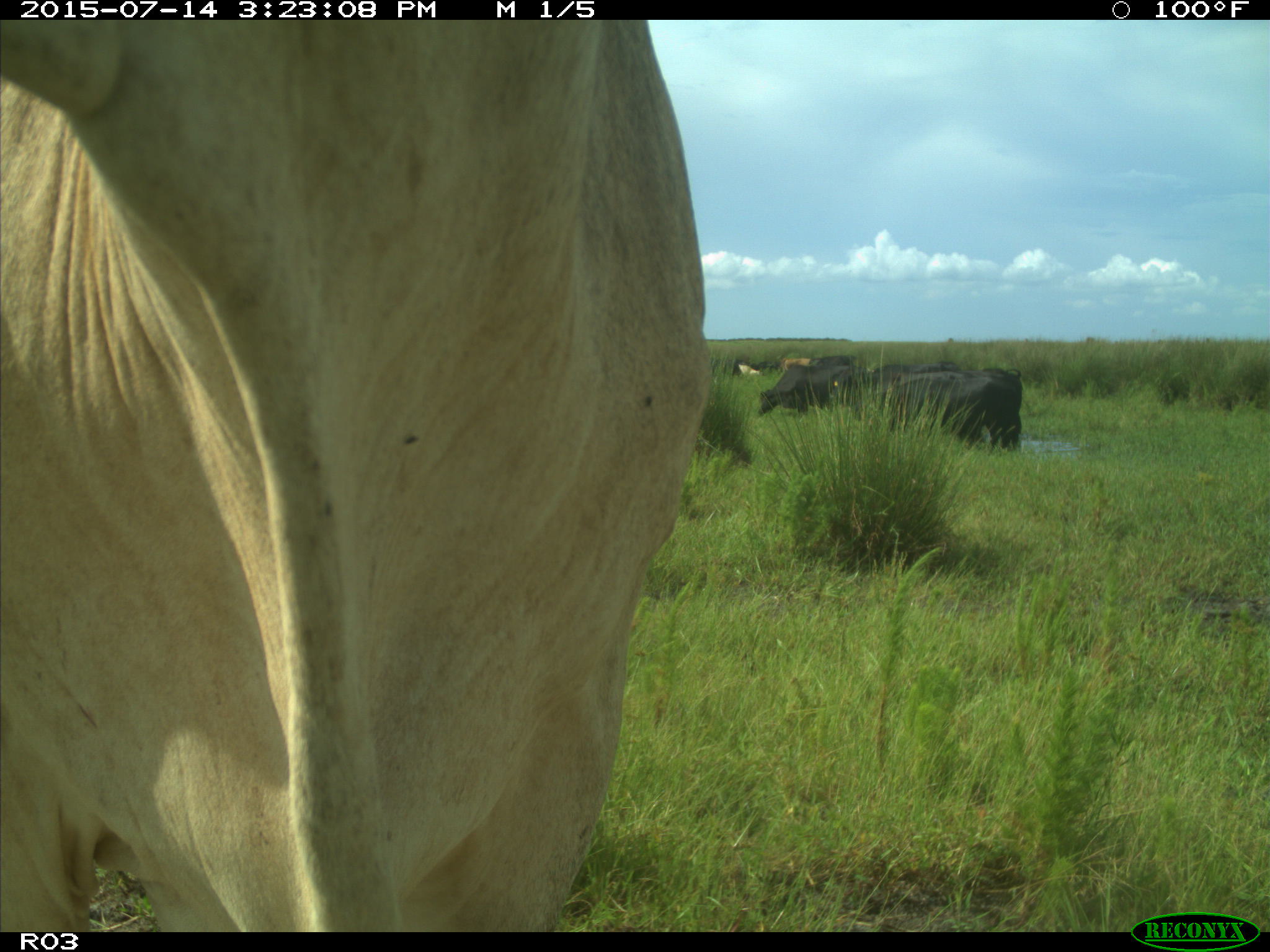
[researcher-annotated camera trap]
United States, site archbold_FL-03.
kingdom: Animalia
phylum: Chordata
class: Mammalia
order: Artiodactyla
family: Bovidae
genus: Bos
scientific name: Bos taurus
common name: domestic cow